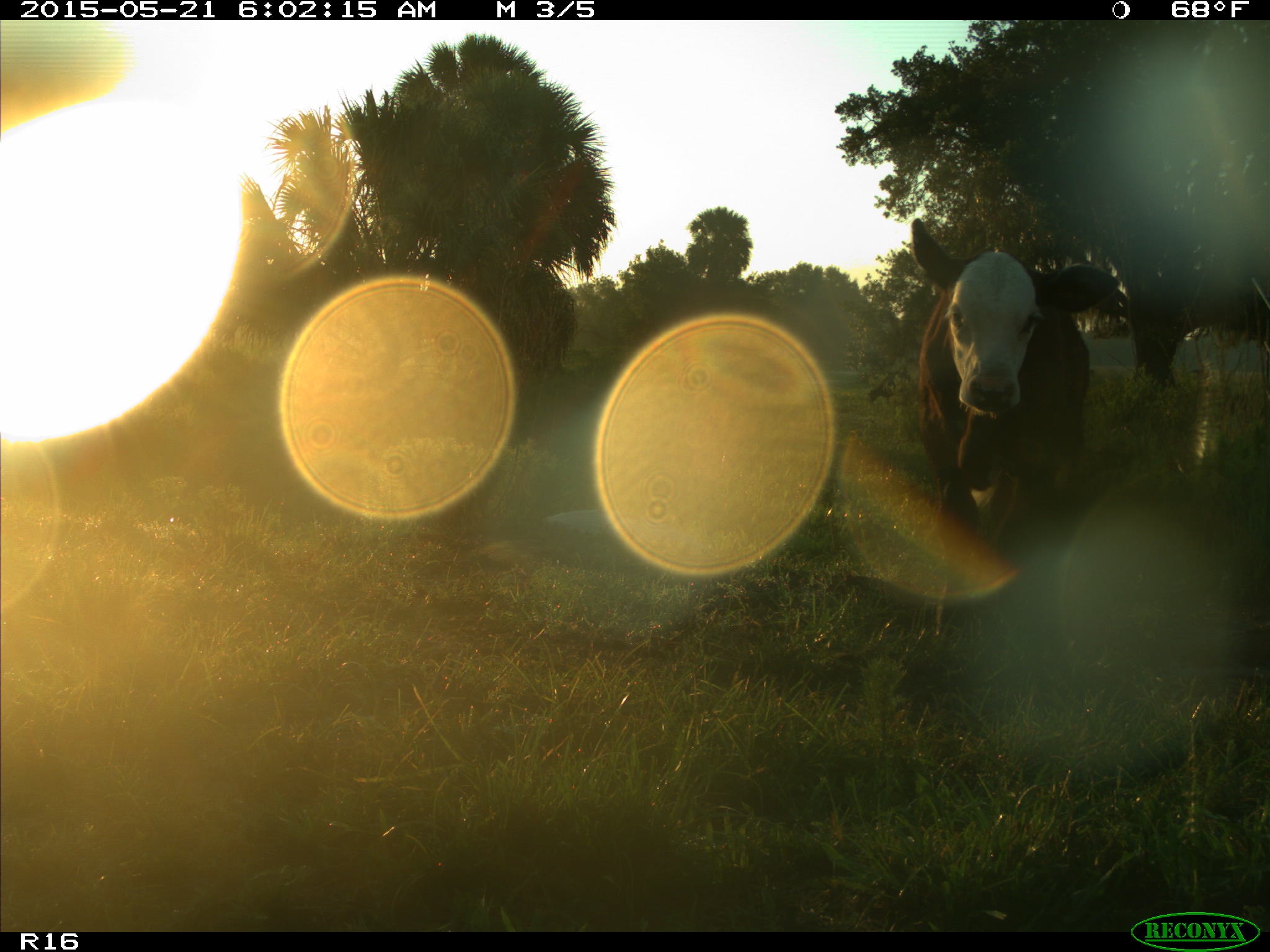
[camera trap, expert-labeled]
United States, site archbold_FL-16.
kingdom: Animalia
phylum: Chordata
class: Mammalia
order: Artiodactyla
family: Bovidae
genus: Bos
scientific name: Bos taurus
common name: domestic cow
Bos taurus (domestic cow).